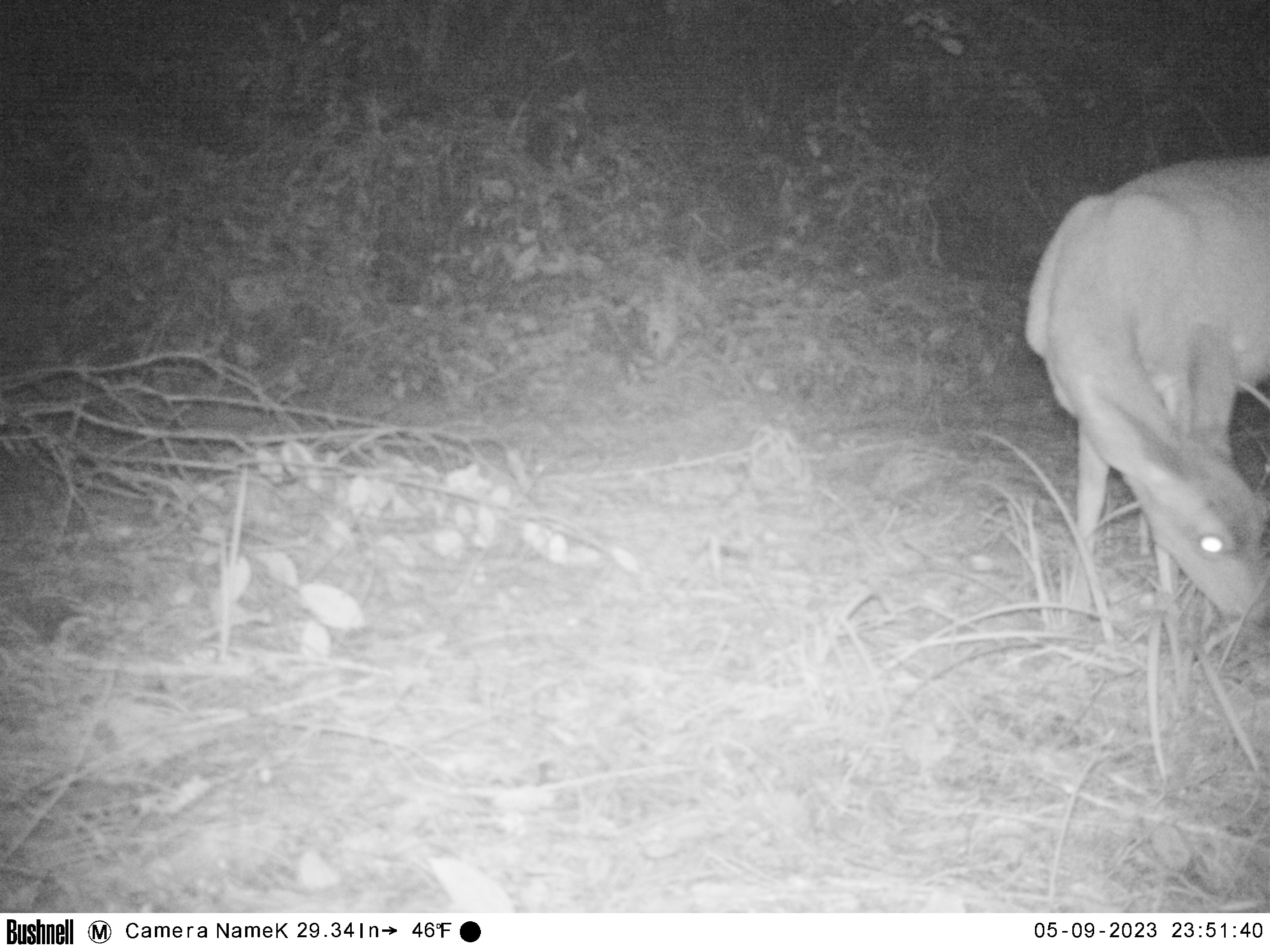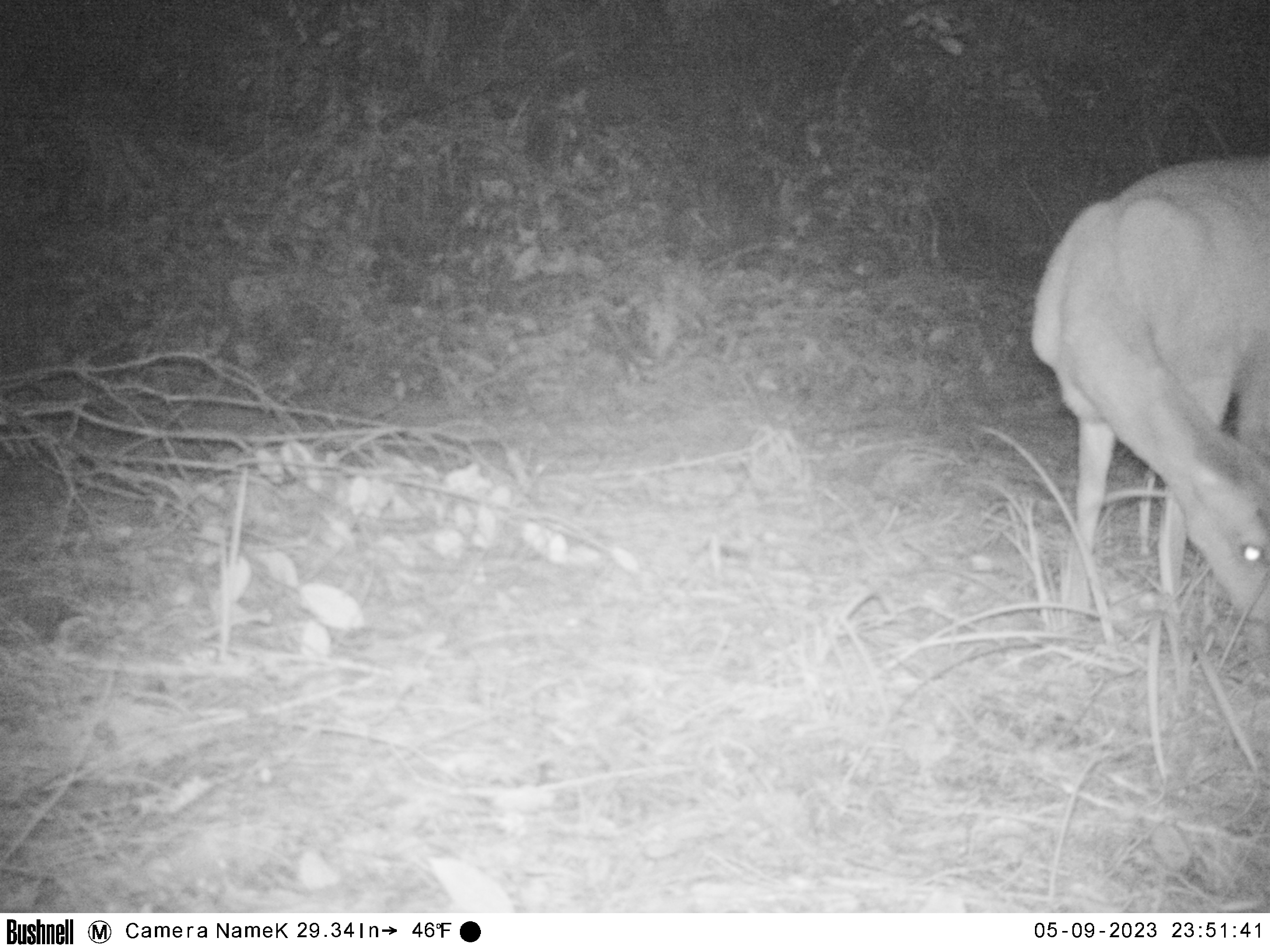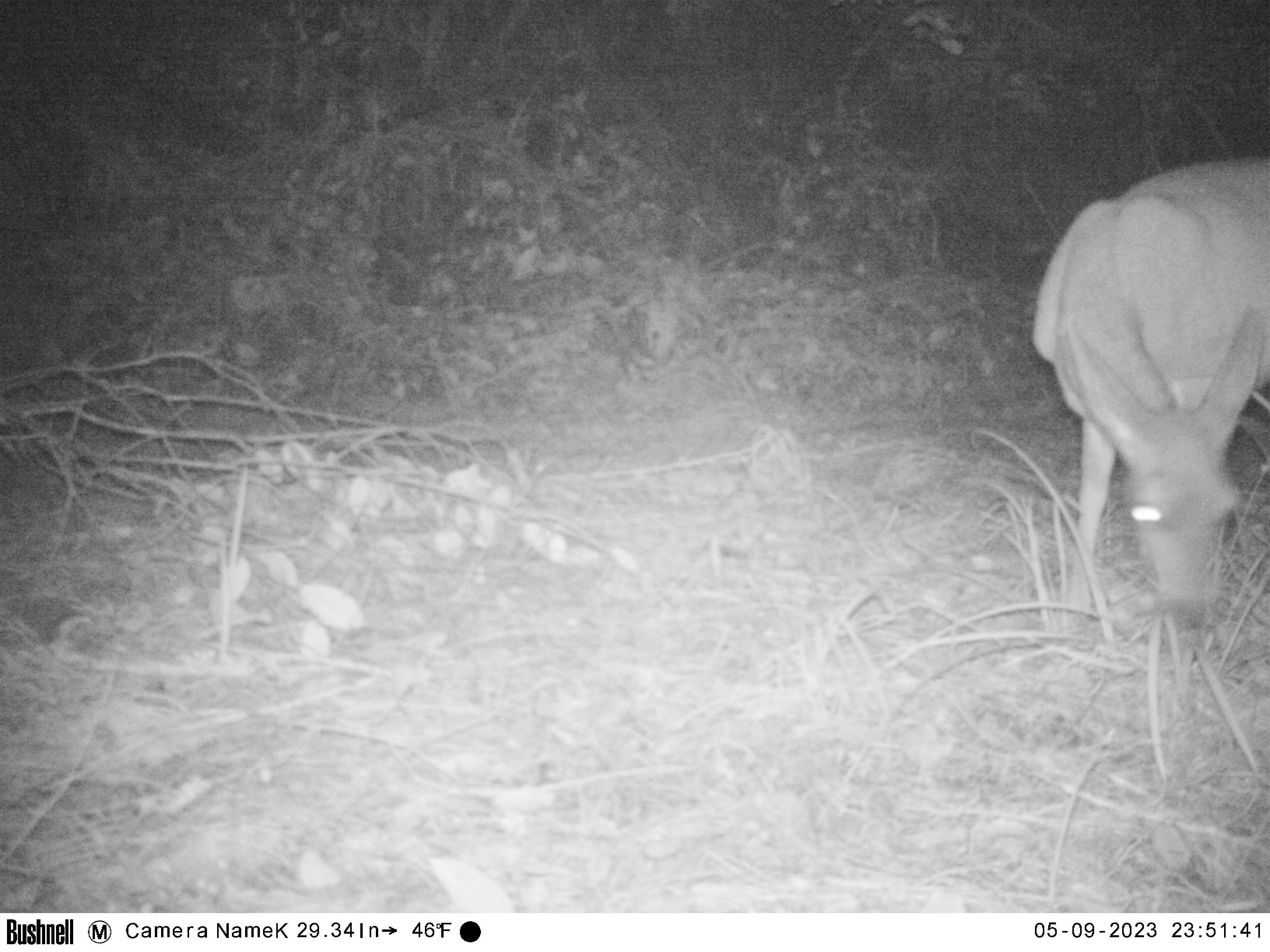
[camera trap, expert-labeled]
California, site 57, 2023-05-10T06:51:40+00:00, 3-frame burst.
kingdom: Animalia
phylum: Chordata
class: Mammalia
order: Artiodactyla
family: Cervidae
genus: Odocoileus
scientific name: Odocoileus hemionus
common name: mule deer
Mule deer (Odocoileus hemionus).